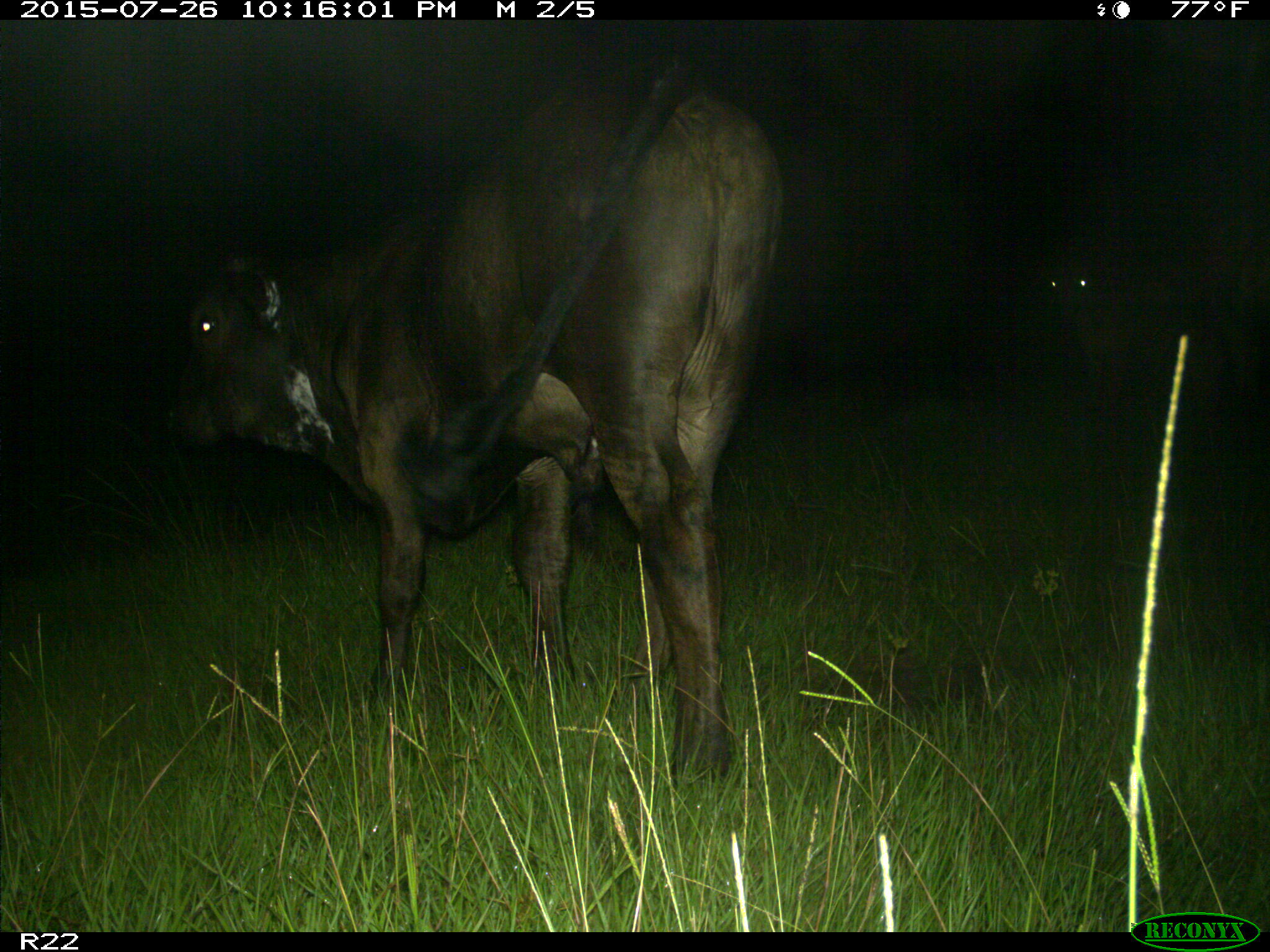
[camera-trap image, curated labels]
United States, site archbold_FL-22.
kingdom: Animalia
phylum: Chordata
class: Mammalia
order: Artiodactyla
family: Bovidae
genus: Bos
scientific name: Bos taurus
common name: domestic cow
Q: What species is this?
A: Bos taurus (domestic cow).